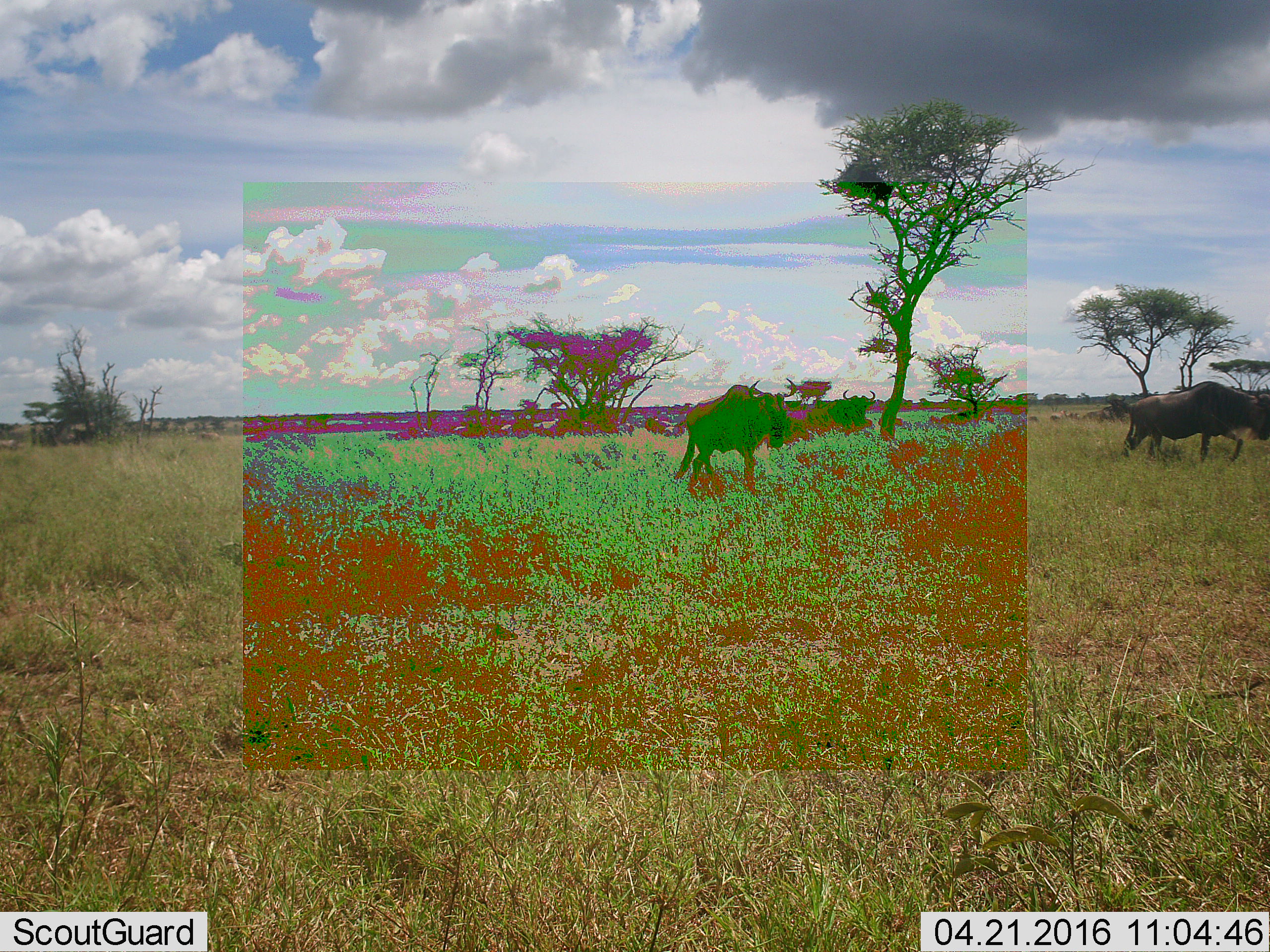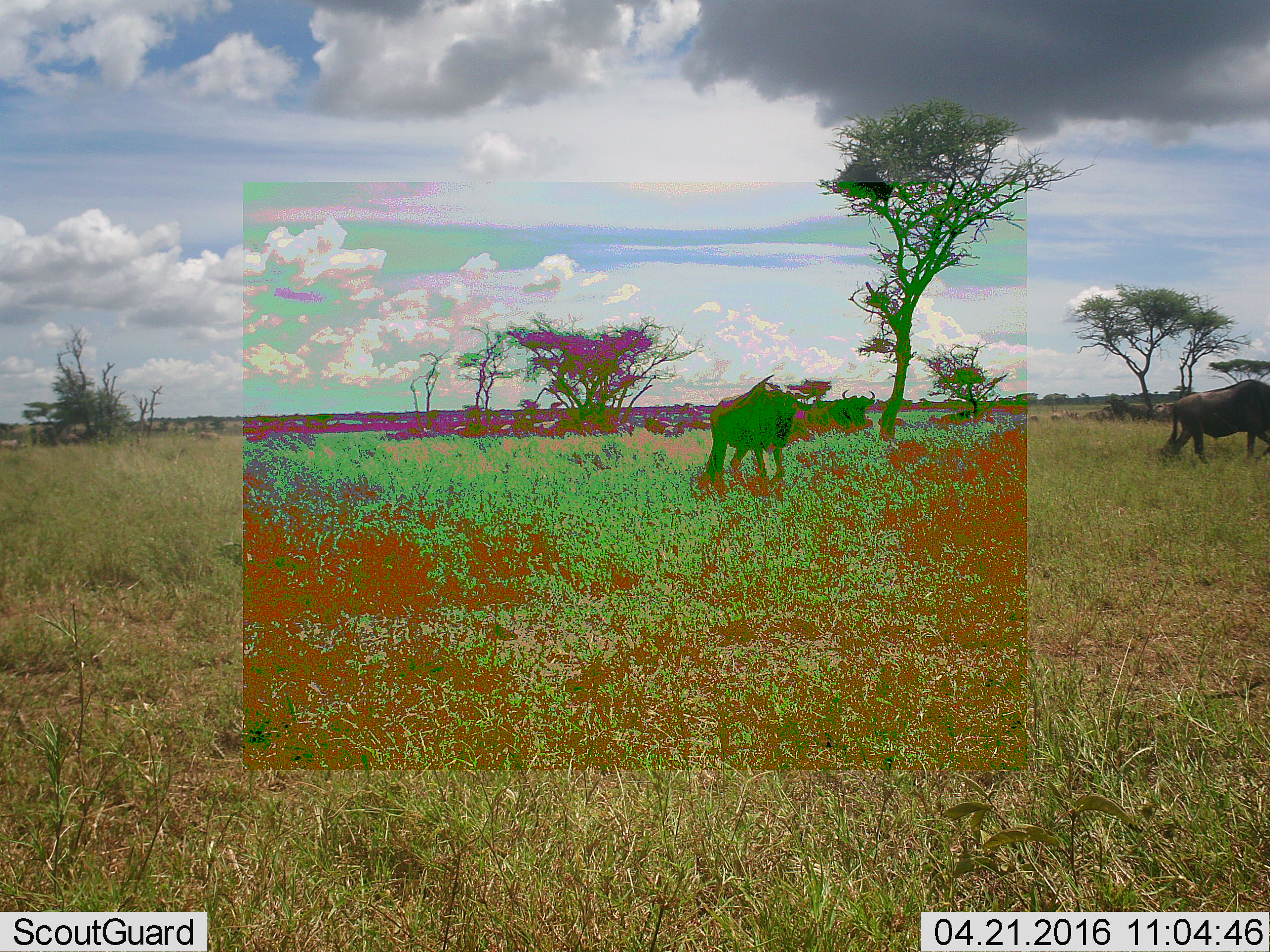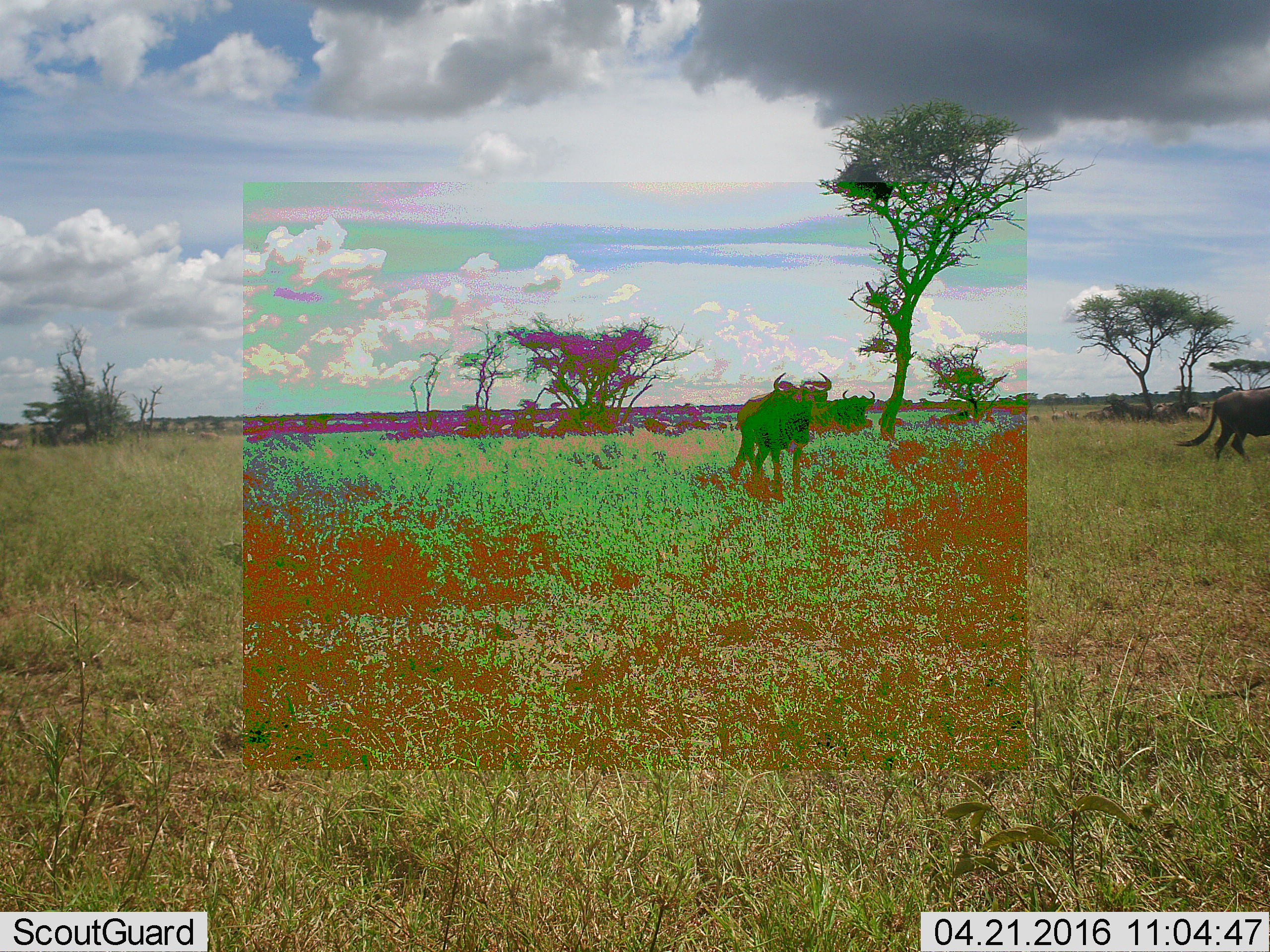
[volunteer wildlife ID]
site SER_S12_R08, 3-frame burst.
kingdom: Animalia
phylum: Chordata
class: Mammalia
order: Artiodactyla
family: Bovidae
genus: Connochaetes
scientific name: Connochaetes taurinus taurinus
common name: blue wildebeest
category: wildebeestblue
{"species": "wildebeestblue (blue wildebeest) (Connochaetes taurinus taurinus)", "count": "11-50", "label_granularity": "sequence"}